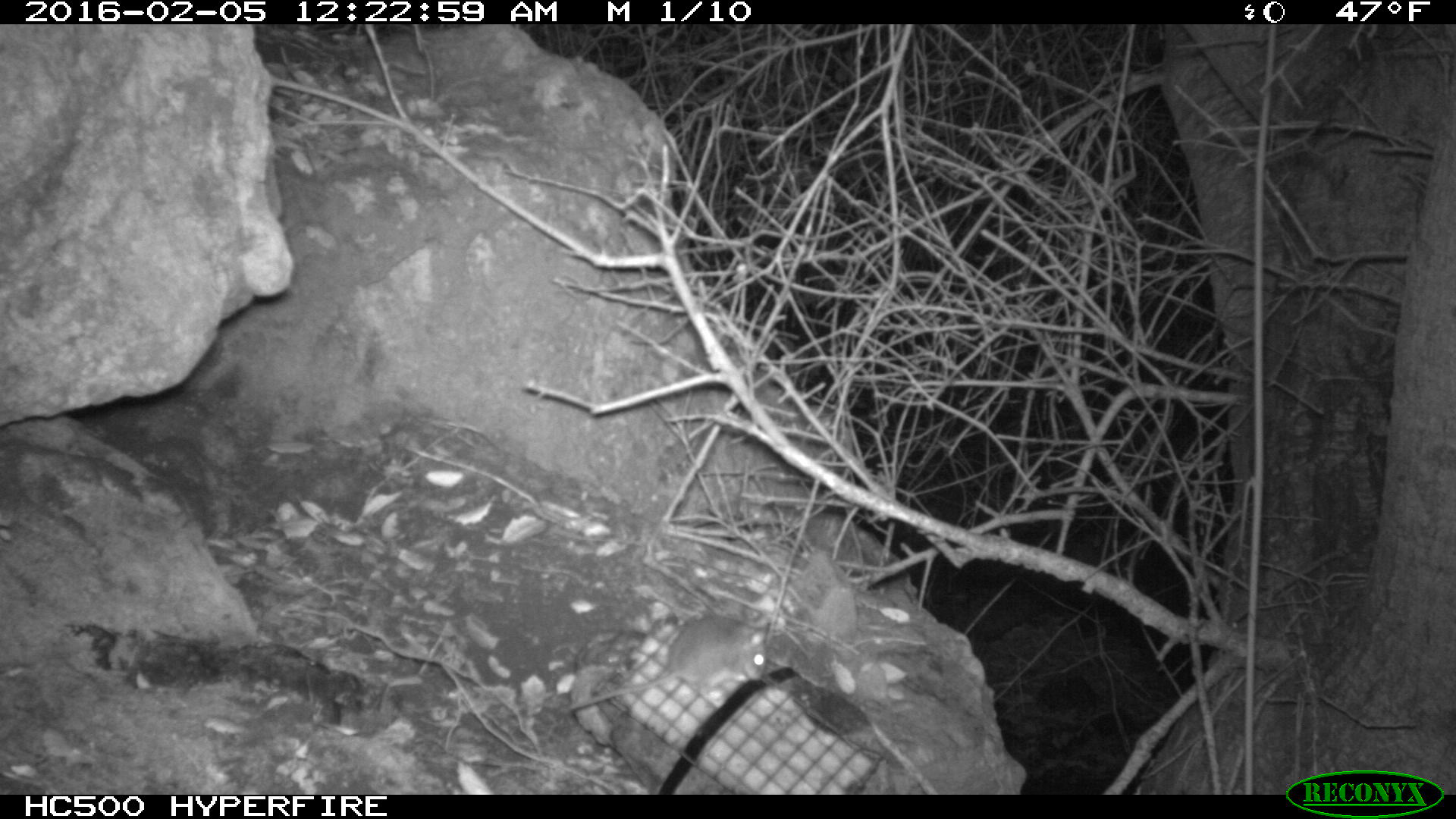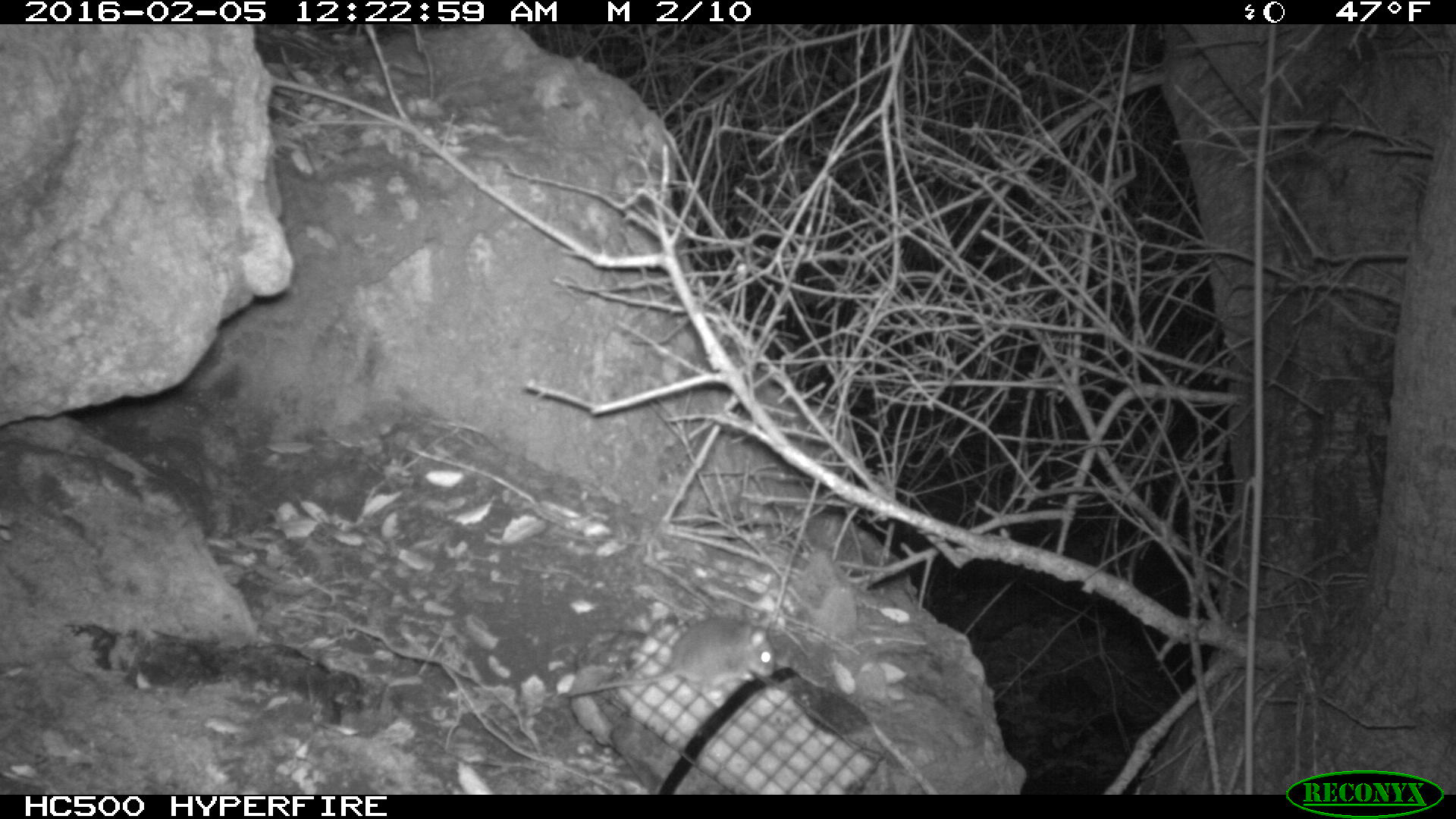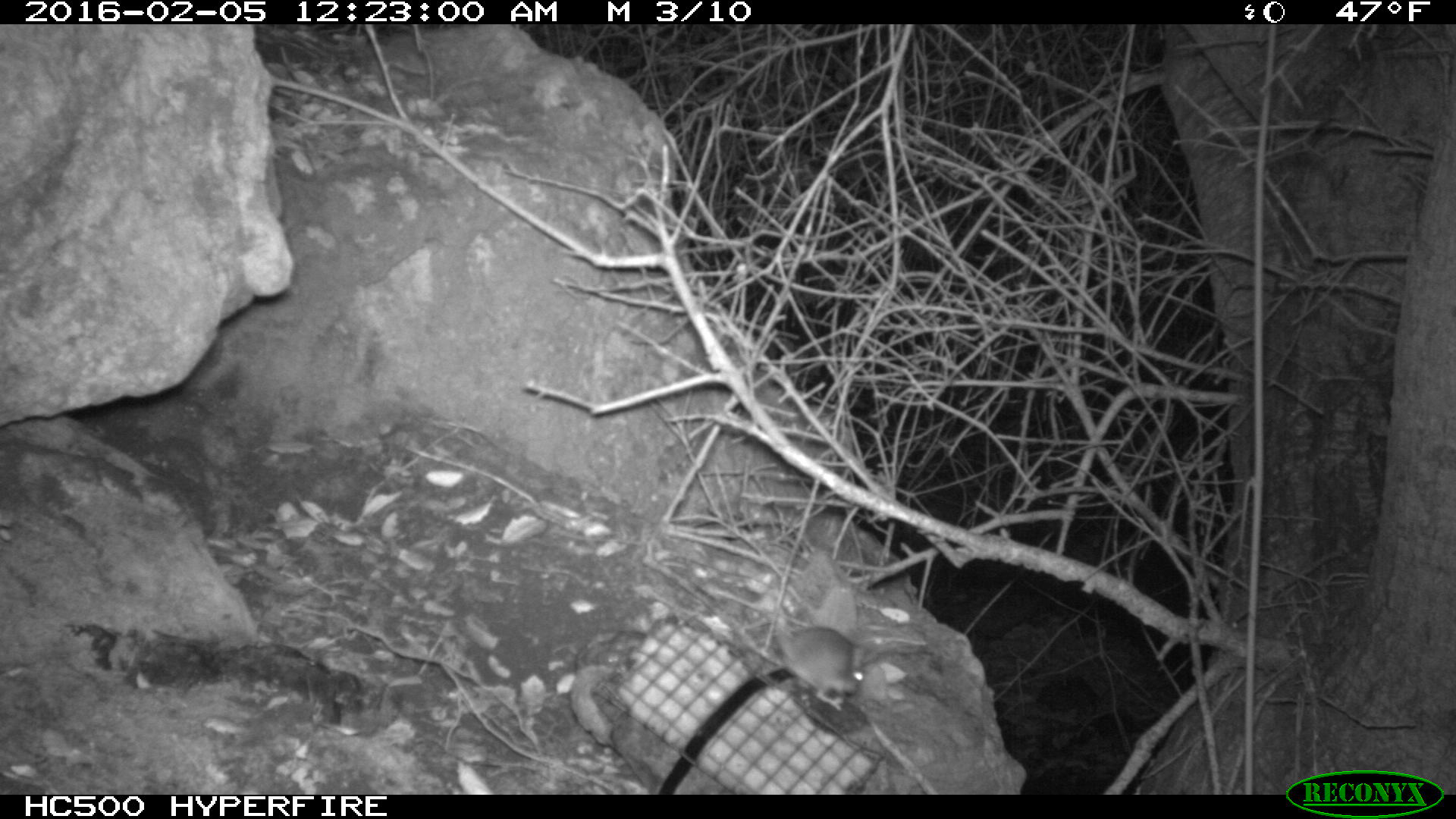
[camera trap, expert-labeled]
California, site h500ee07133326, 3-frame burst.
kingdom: Animalia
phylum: Chordata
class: Mammalia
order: Rodentia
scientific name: Rodentia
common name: rodent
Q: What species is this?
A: Rodent (Rodentia).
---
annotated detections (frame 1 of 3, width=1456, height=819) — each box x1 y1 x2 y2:
rodent: 560 614 770 717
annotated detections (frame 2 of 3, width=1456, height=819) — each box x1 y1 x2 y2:
rodent: 563 617 774 696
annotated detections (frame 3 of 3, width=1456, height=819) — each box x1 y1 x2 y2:
rodent: 773 613 918 711